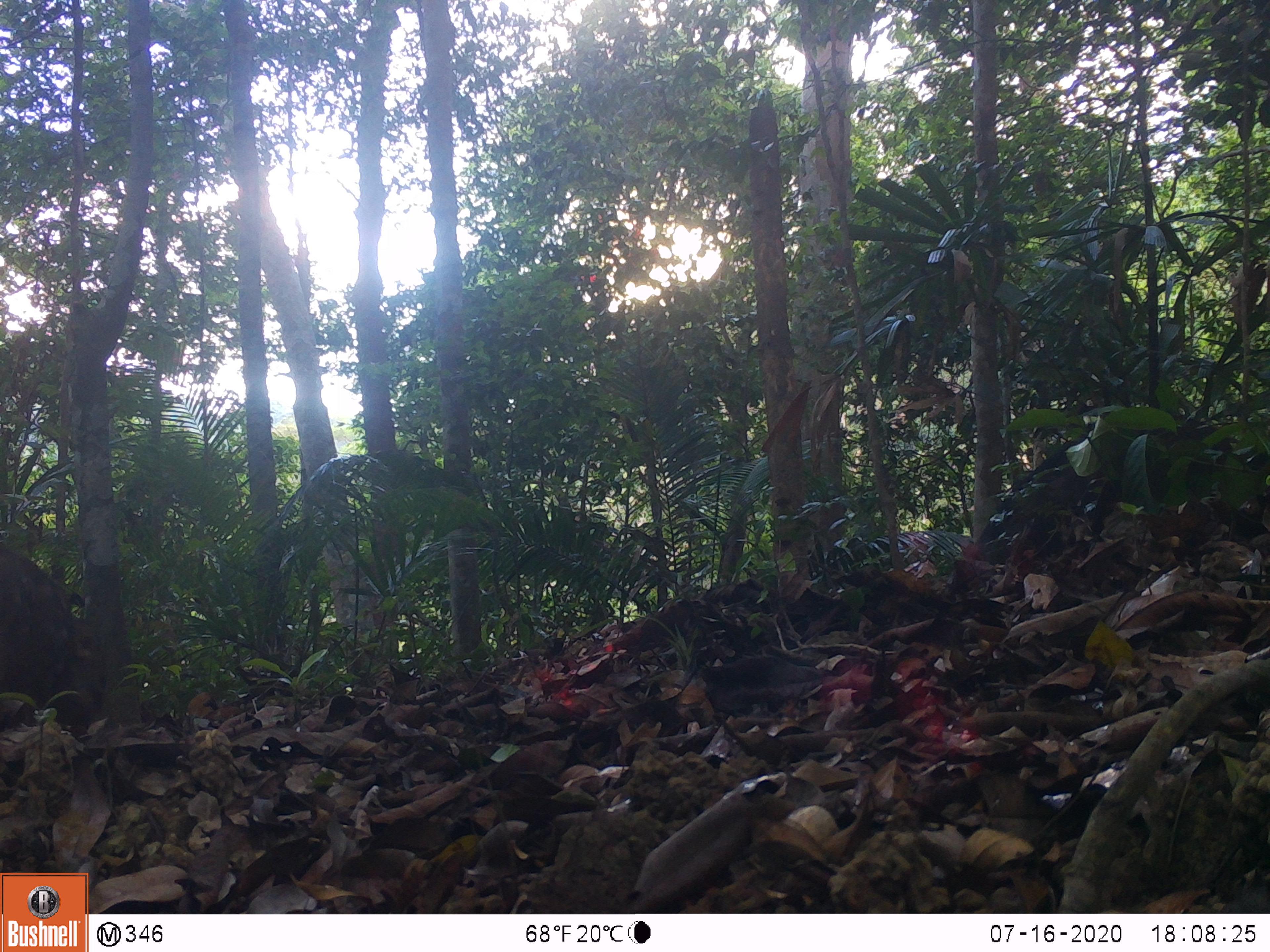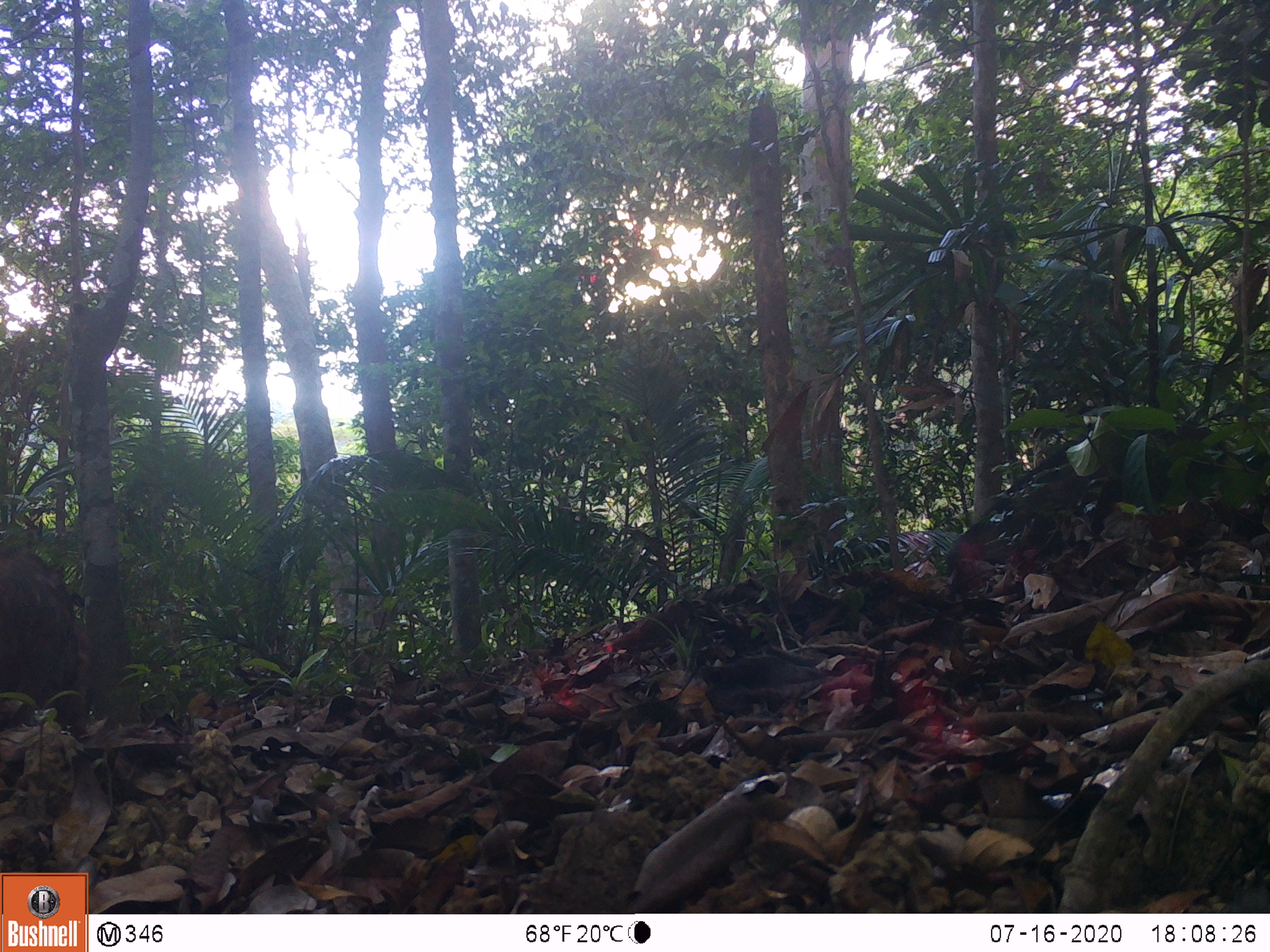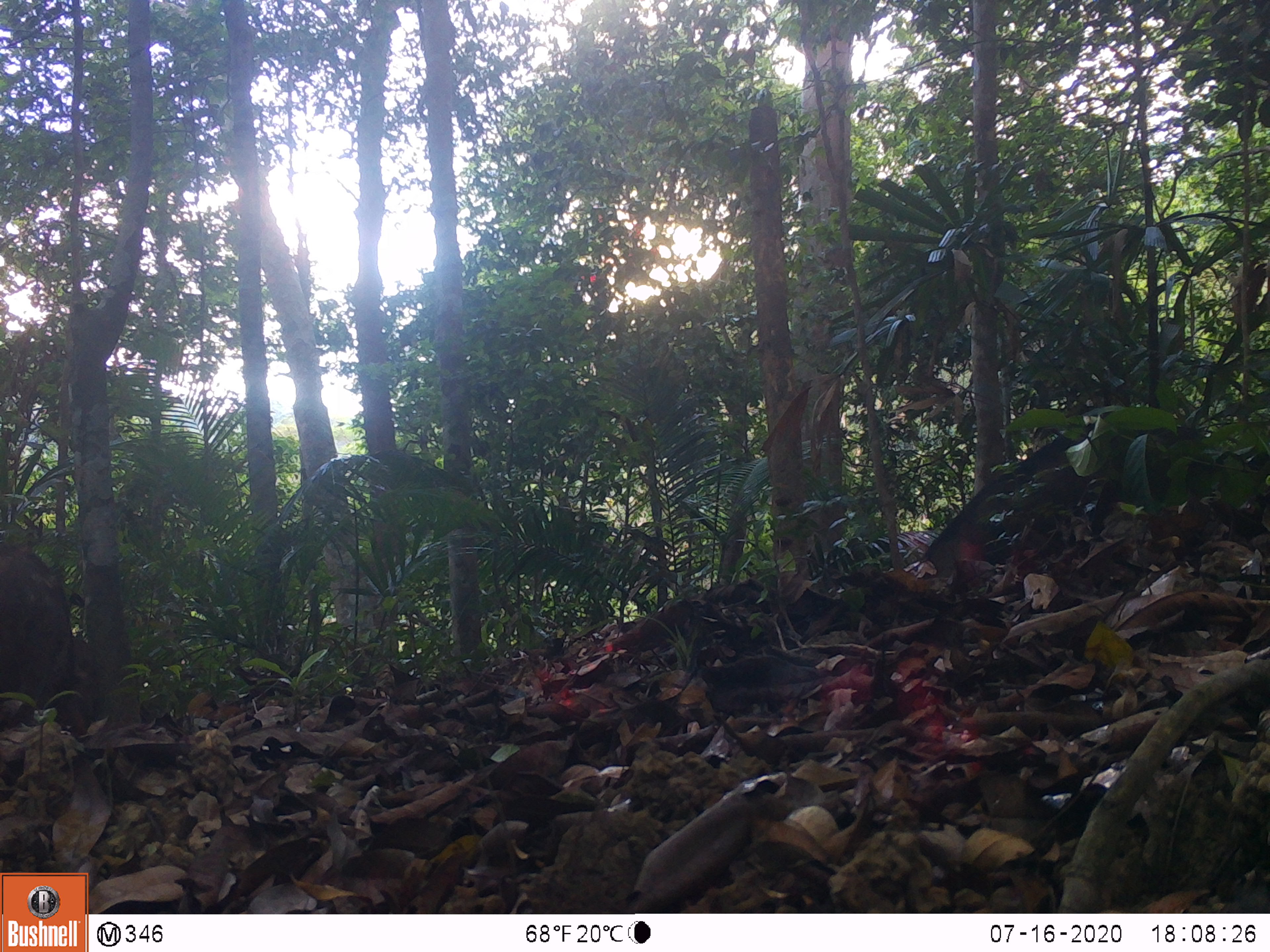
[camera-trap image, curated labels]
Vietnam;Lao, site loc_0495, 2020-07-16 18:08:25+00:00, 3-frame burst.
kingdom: Animalia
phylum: Chordata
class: Mammalia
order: Artiodactyla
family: Suidae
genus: Sus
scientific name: Sus scrofa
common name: eurasian wild pig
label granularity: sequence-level